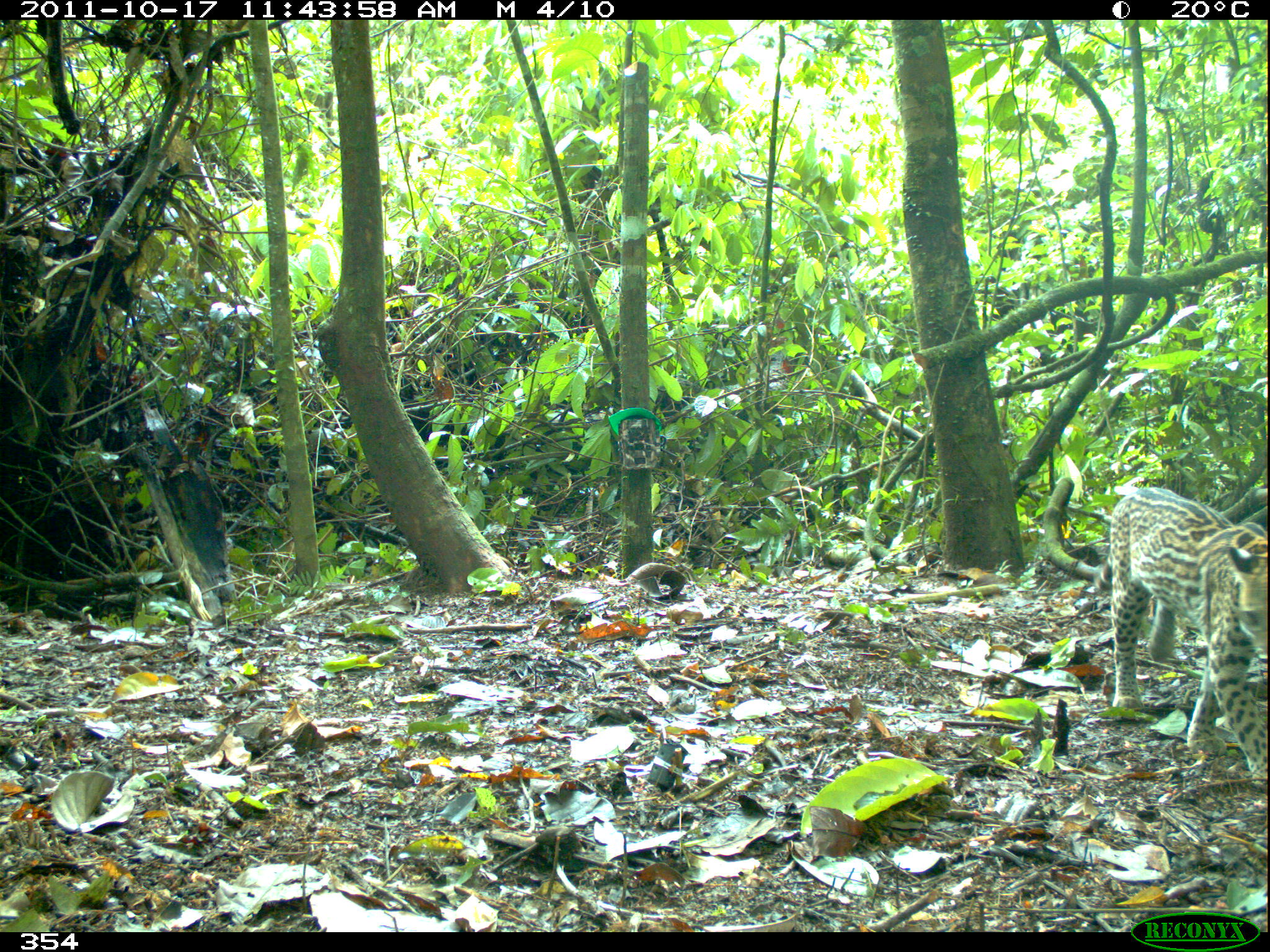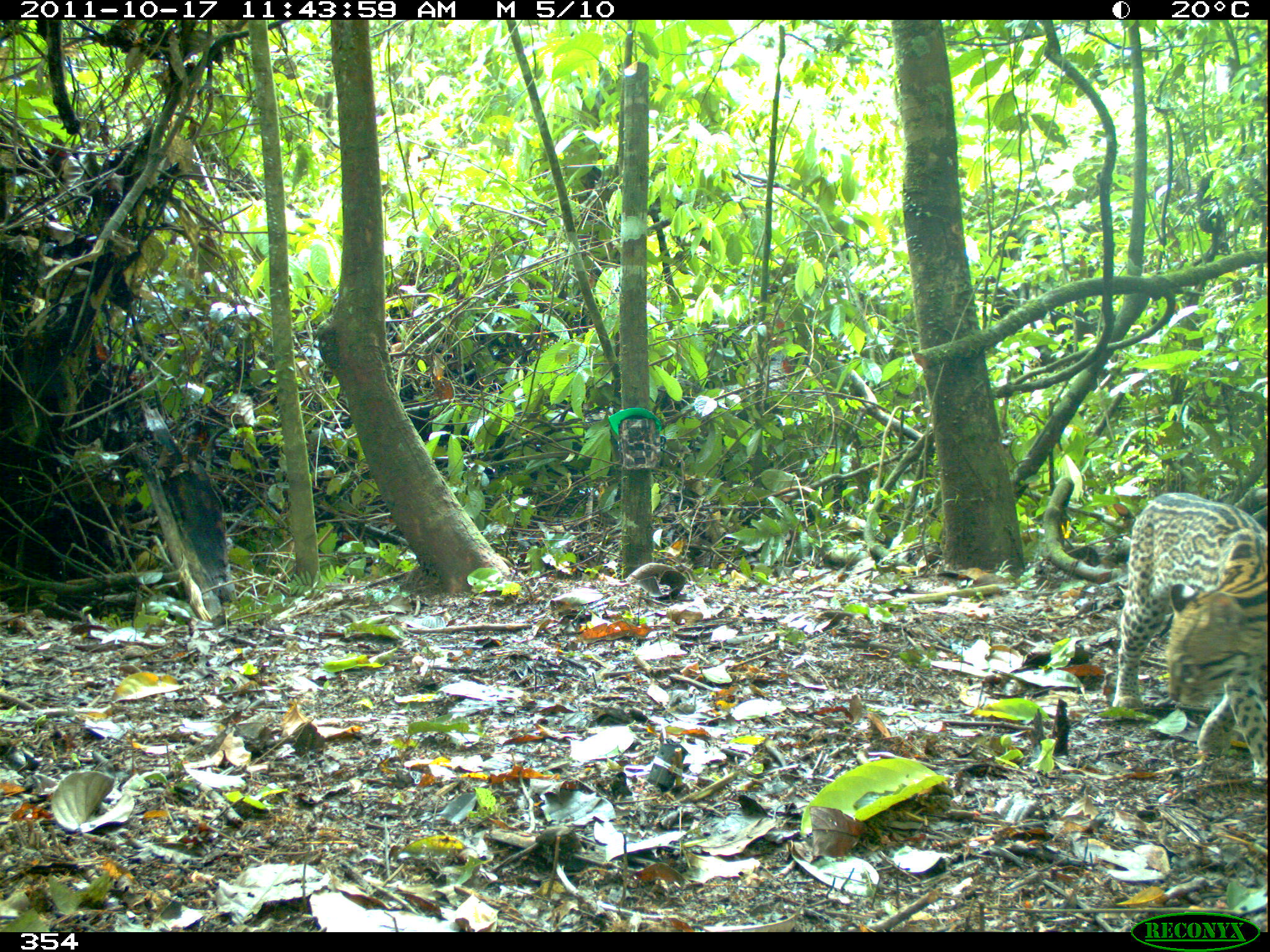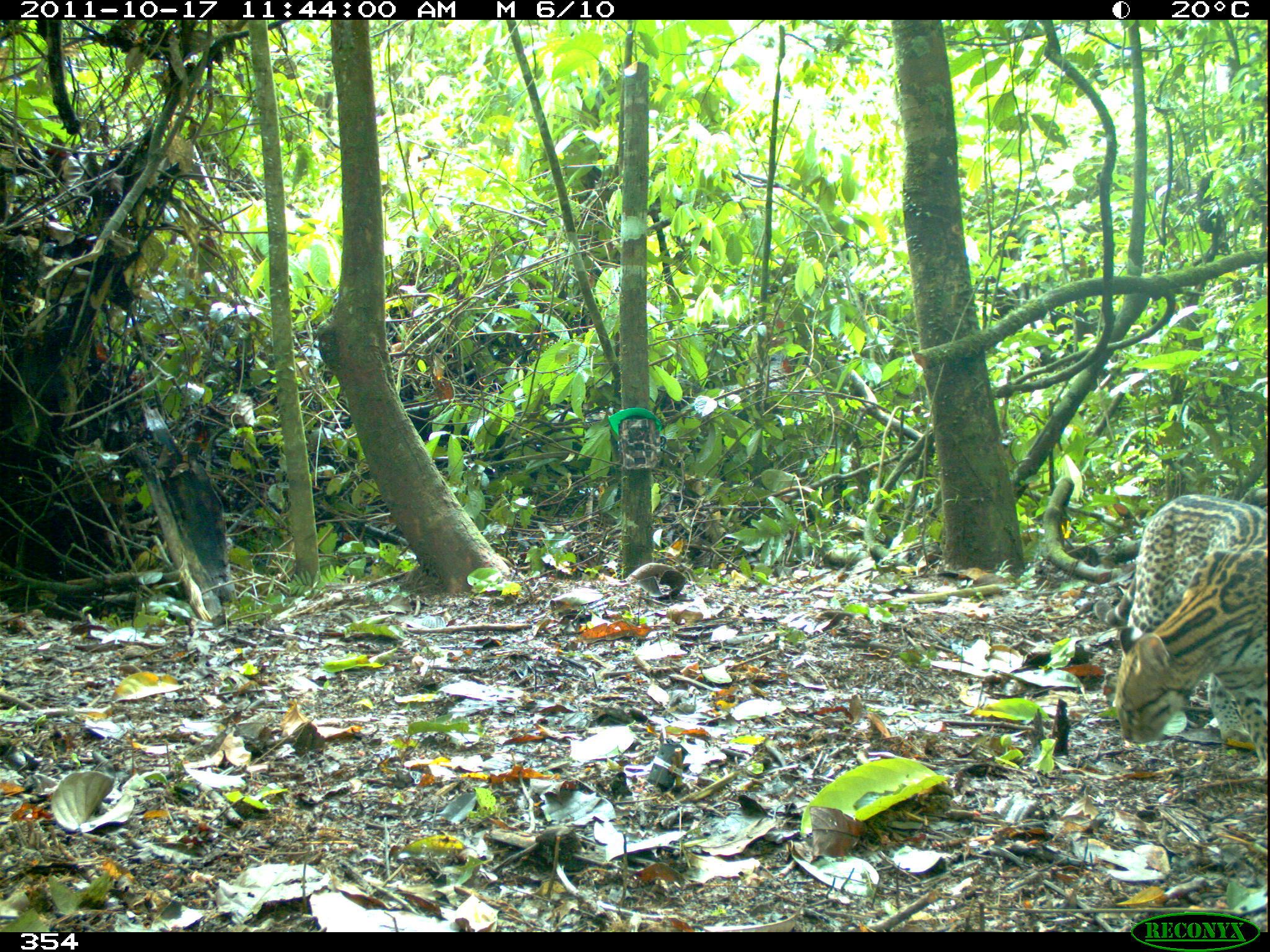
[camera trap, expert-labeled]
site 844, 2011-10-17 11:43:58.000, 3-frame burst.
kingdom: Animalia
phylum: Chordata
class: Mammalia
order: Carnivora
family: Felidae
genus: Leopardus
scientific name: Leopardus pardalis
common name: ocelot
Leopardus pardalis (ocelot).